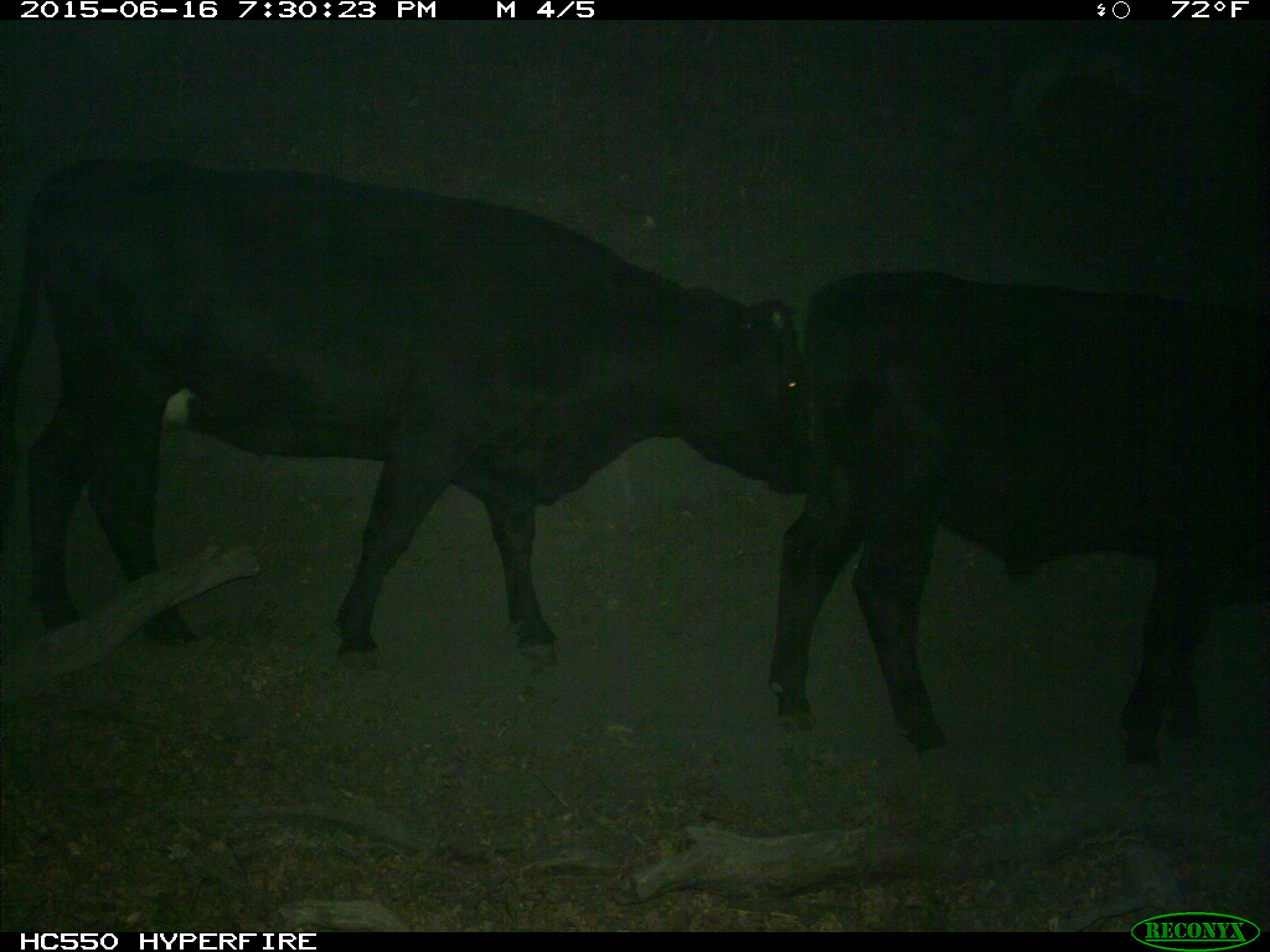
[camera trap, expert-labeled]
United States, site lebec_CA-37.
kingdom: Animalia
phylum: Chordata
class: Mammalia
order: Artiodactyla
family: Bovidae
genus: Bos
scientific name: Bos taurus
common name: domestic cow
Bos taurus (domestic cow).